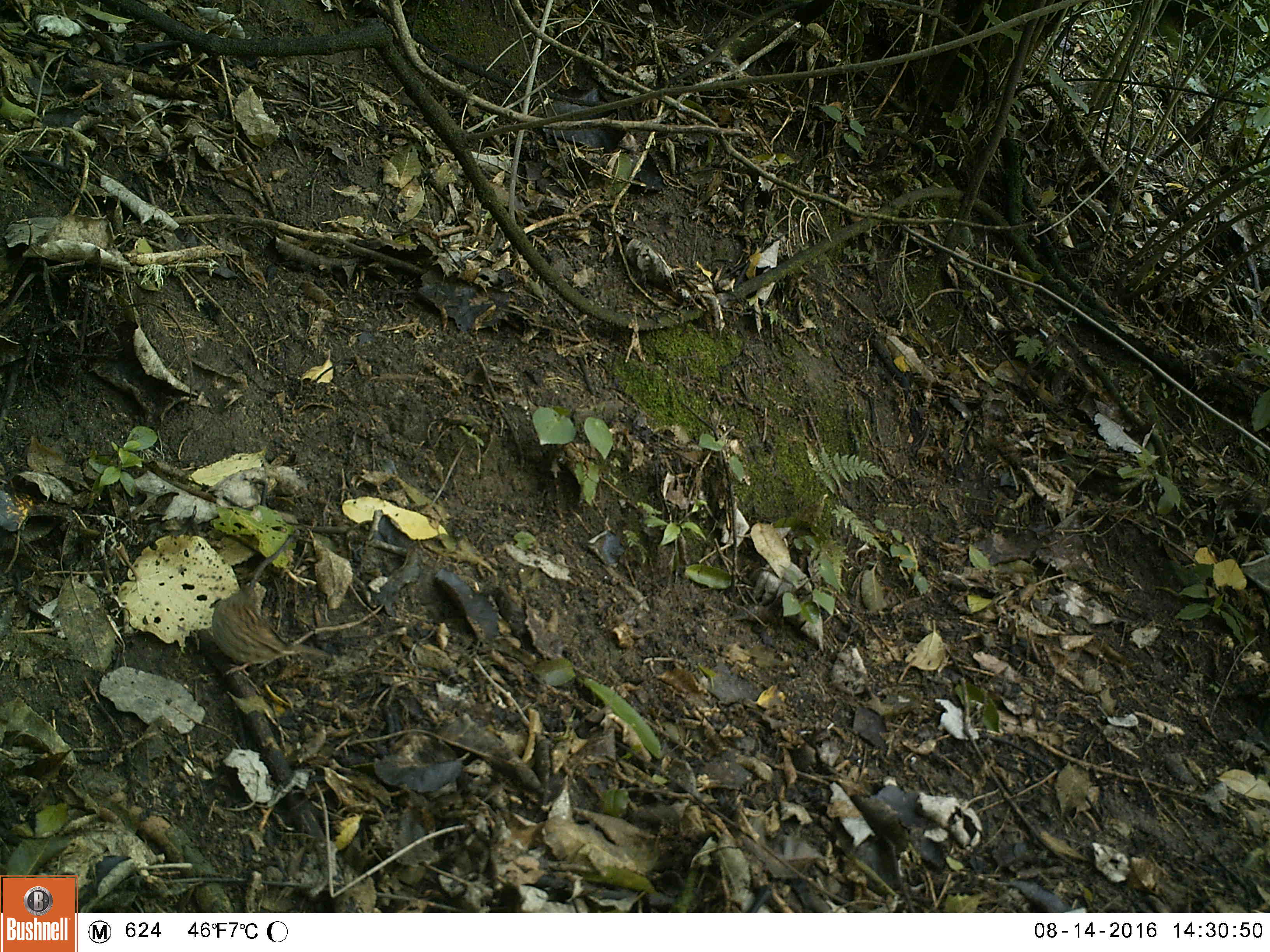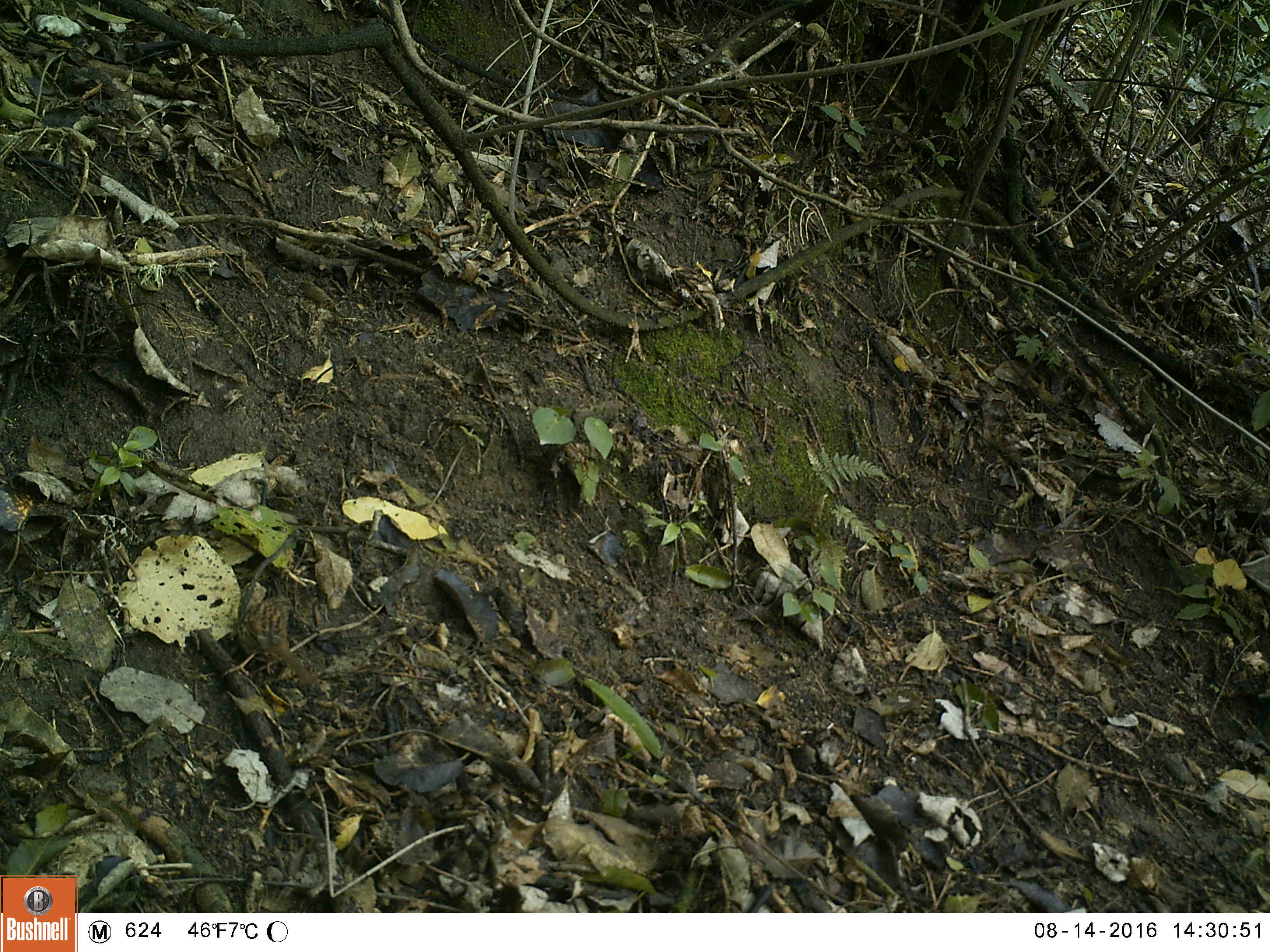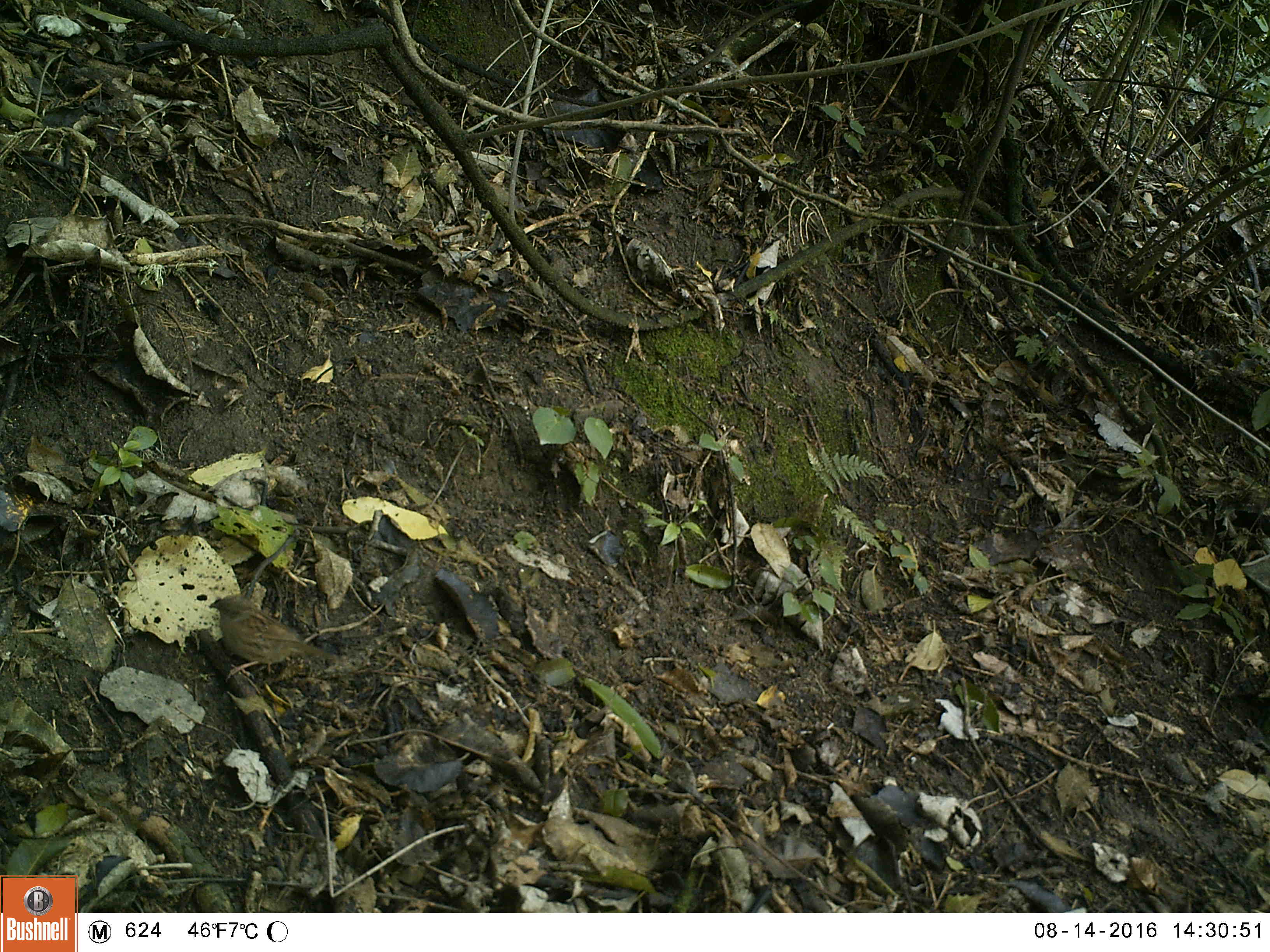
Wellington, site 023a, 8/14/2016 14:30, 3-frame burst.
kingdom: Animalia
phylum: Chordata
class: Aves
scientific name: Aves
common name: bird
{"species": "bird (Aves)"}